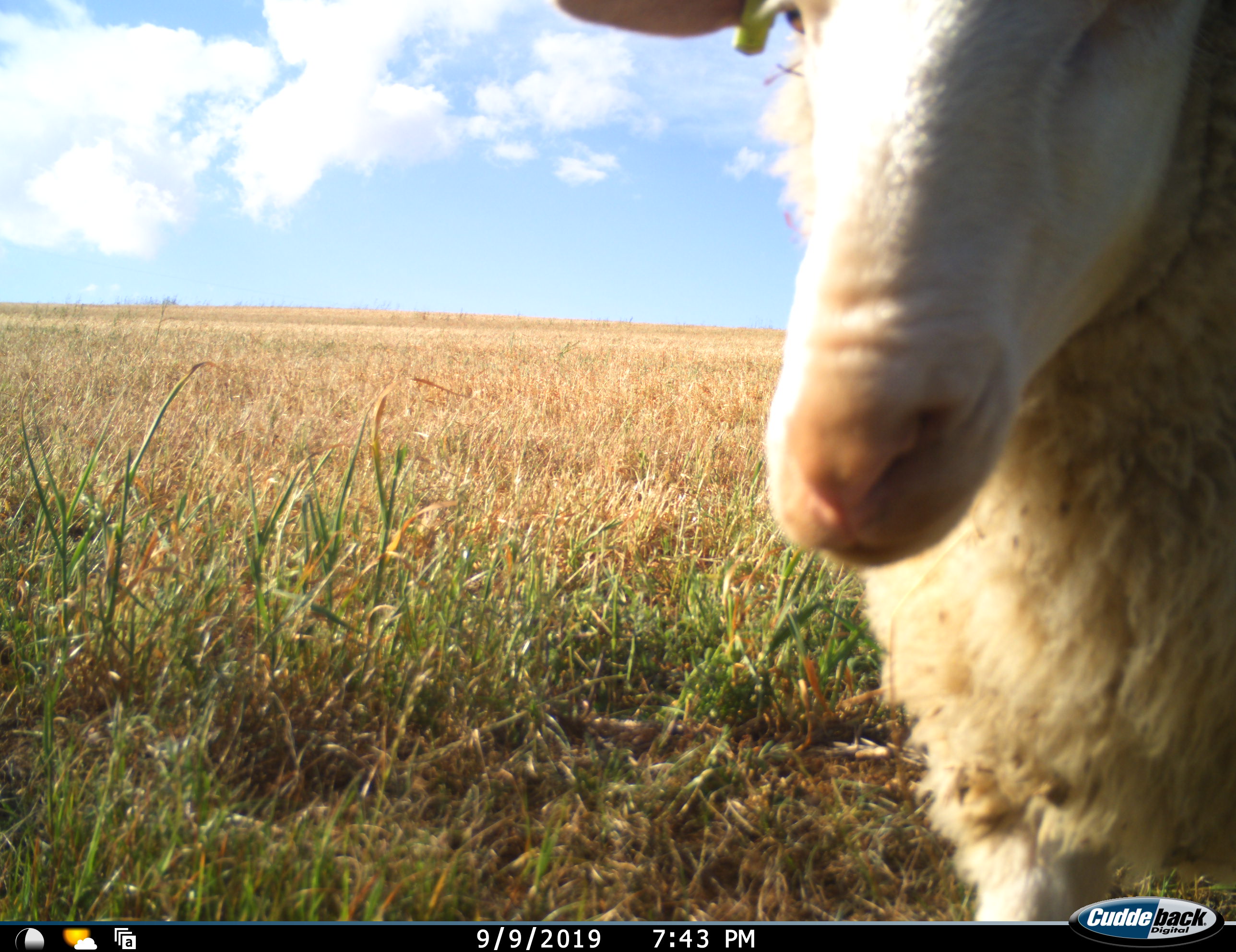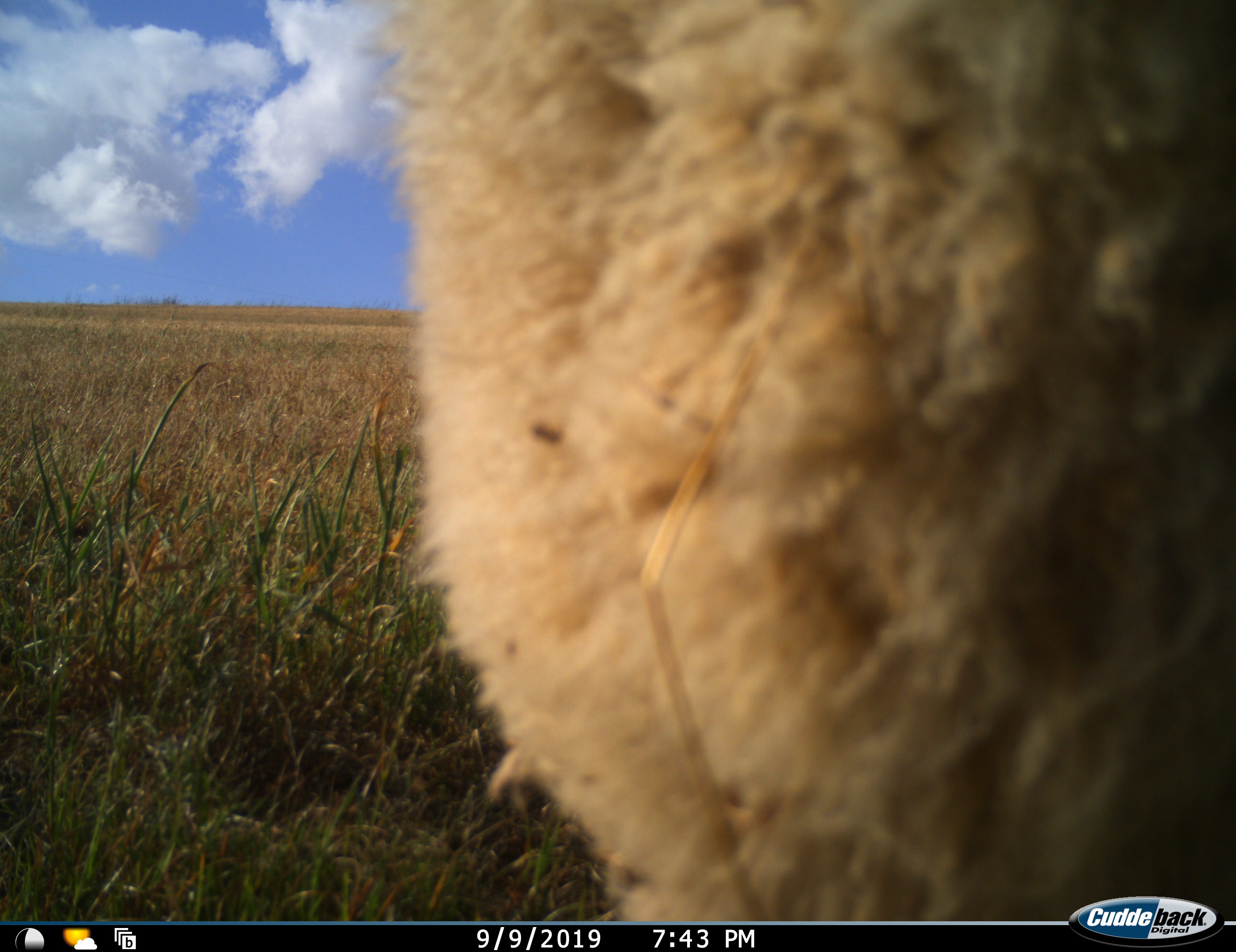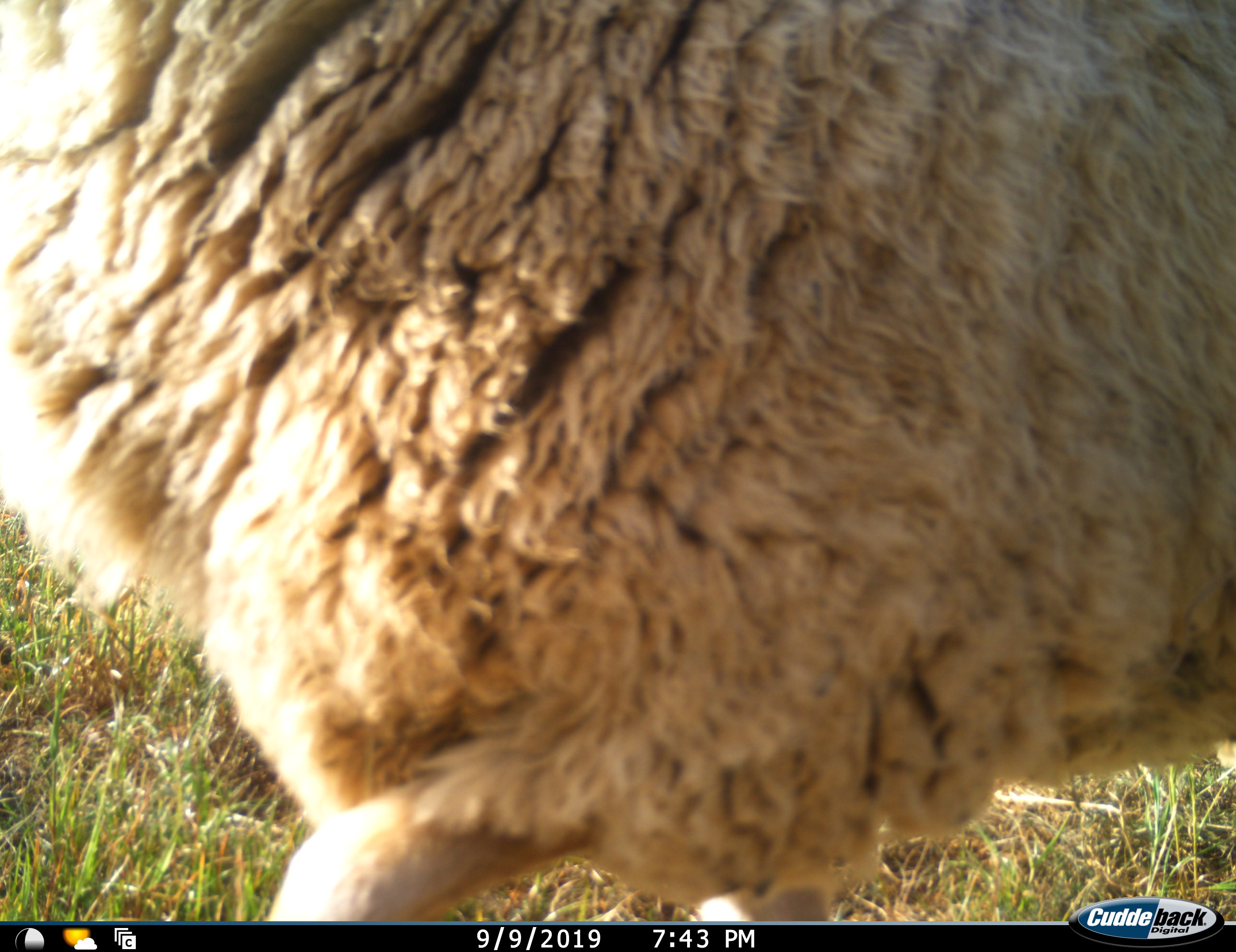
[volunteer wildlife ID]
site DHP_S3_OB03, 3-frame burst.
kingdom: Animalia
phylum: Chordata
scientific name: Vertebrata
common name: domestic animal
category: domesticanimal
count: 1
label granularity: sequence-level